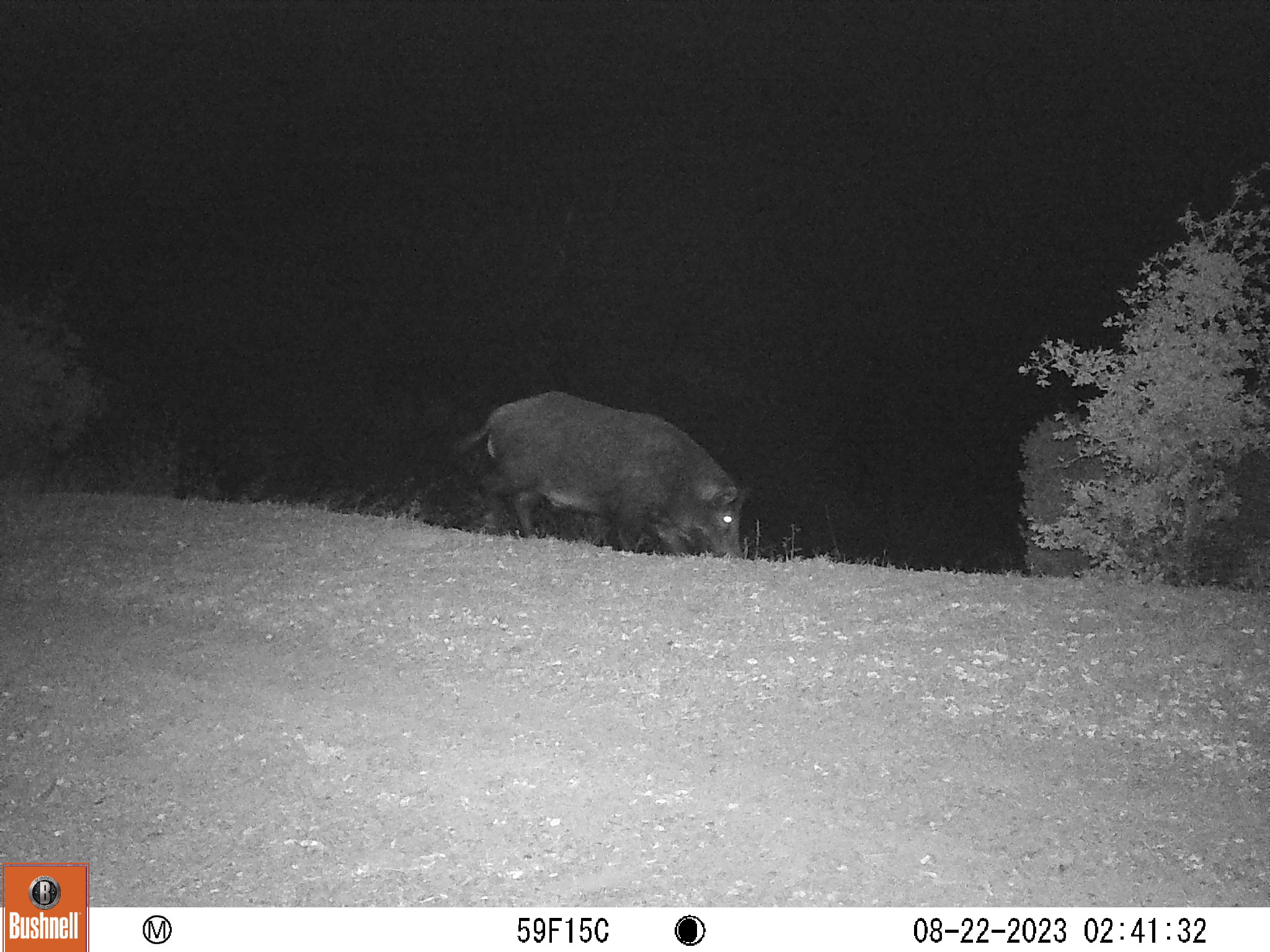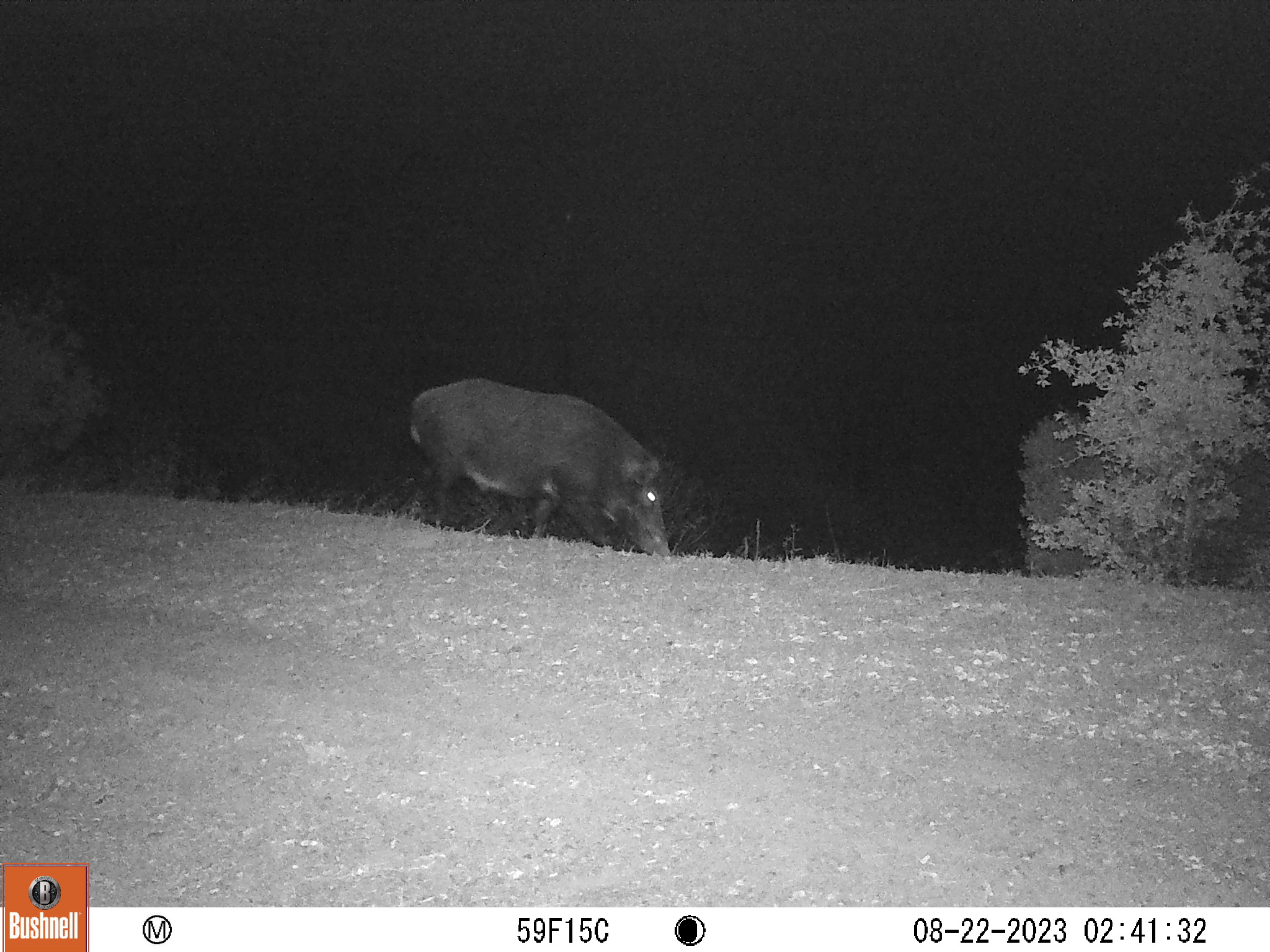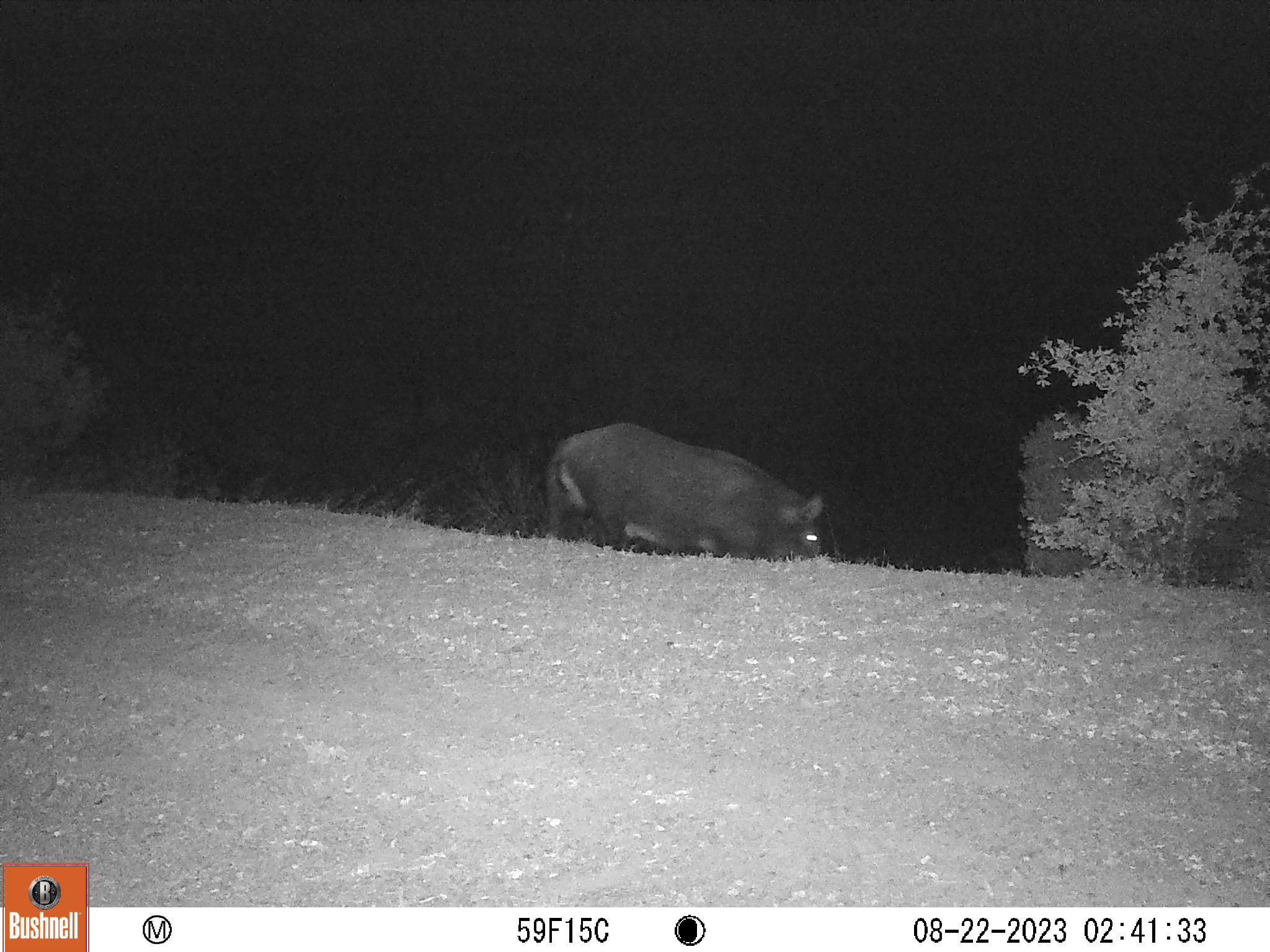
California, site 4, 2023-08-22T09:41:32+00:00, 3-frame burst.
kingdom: Animalia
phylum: Chordata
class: Mammalia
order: Artiodactyla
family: Suidae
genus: Sus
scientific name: Sus scrofa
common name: wild boar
Wild boar (Sus scrofa).